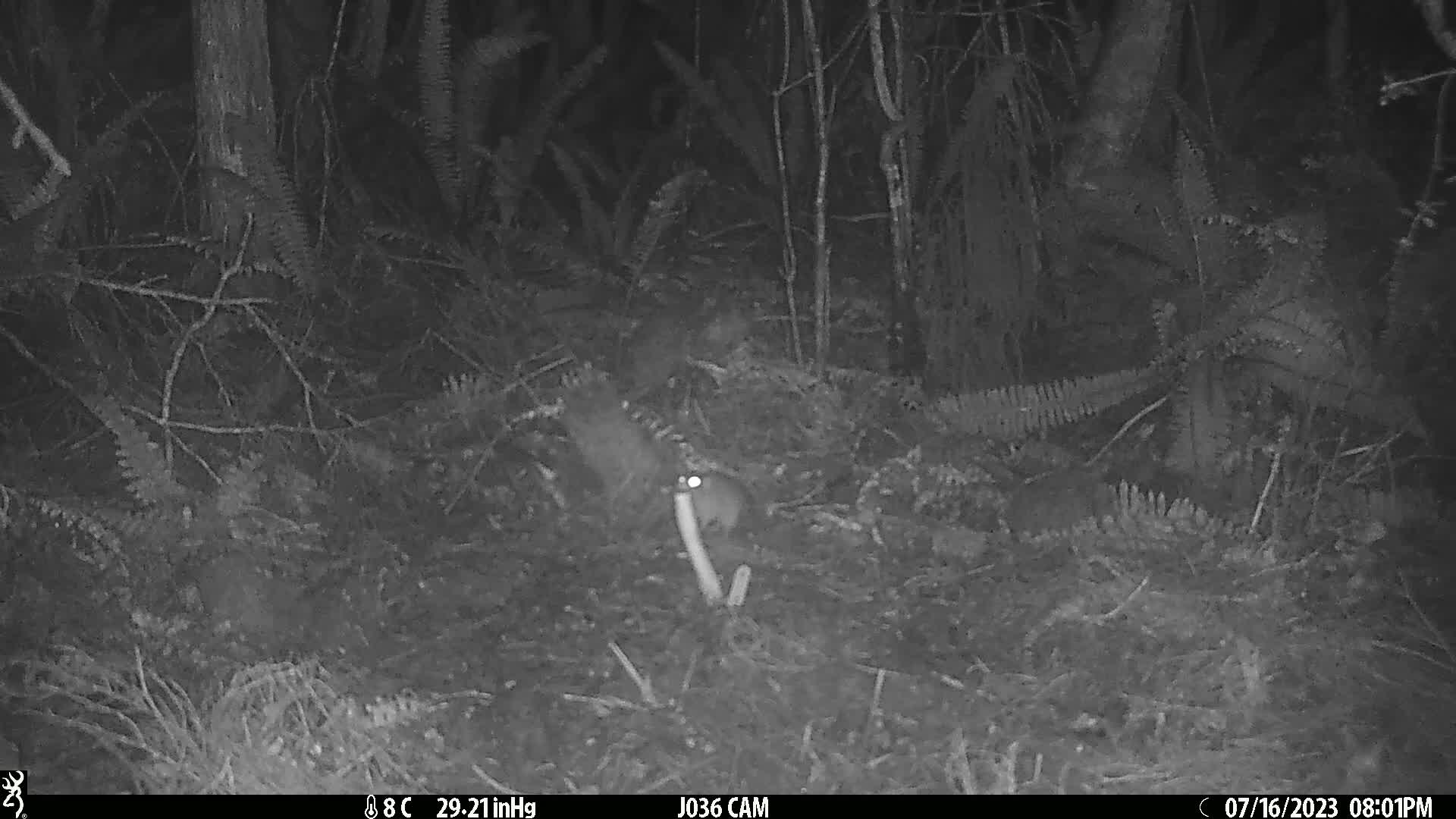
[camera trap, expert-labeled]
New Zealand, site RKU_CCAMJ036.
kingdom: Animalia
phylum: Chordata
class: Mammalia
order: Rodentia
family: Muridae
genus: Rattus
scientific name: Rattus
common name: rat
Rat (Rattus).